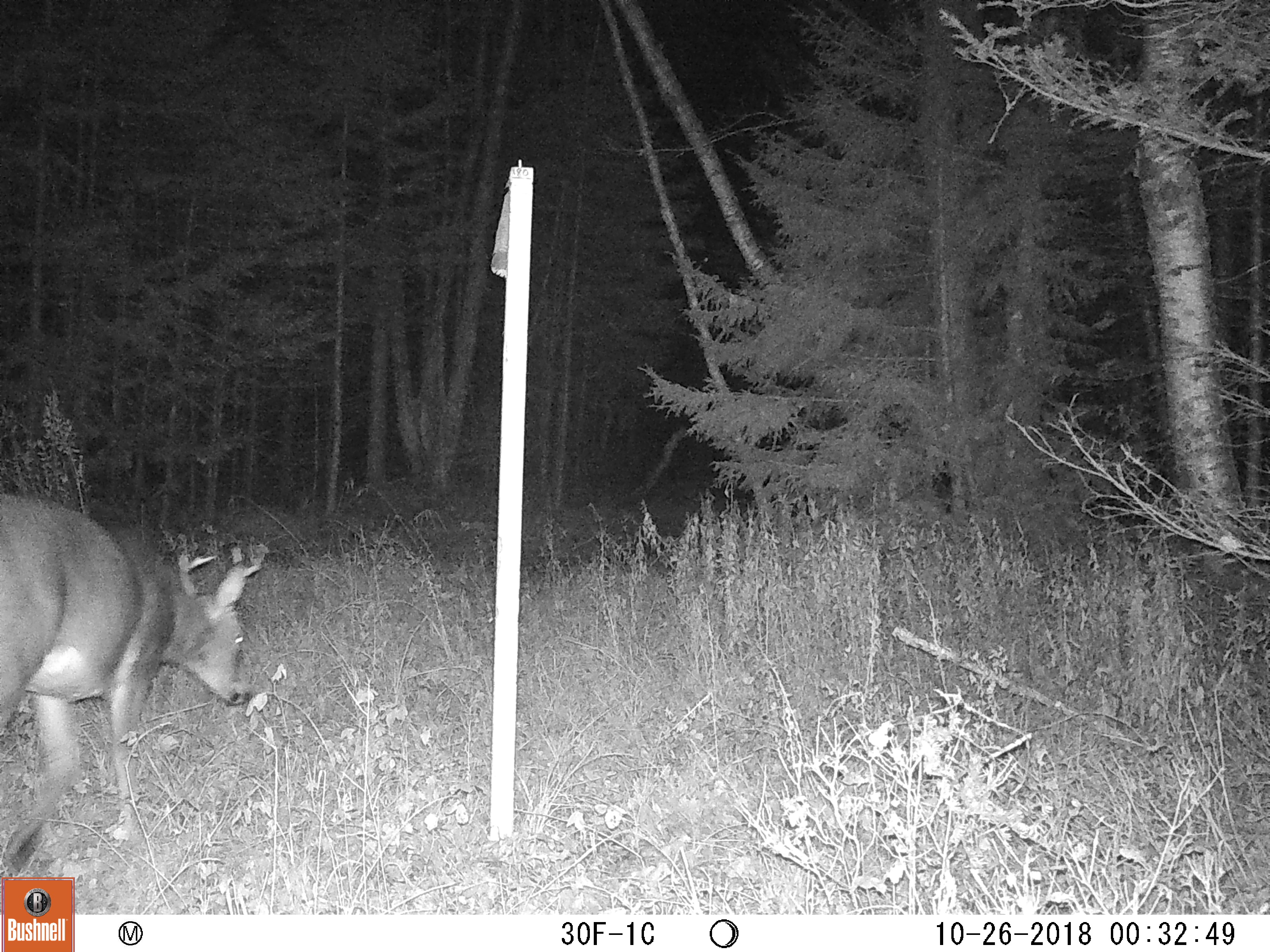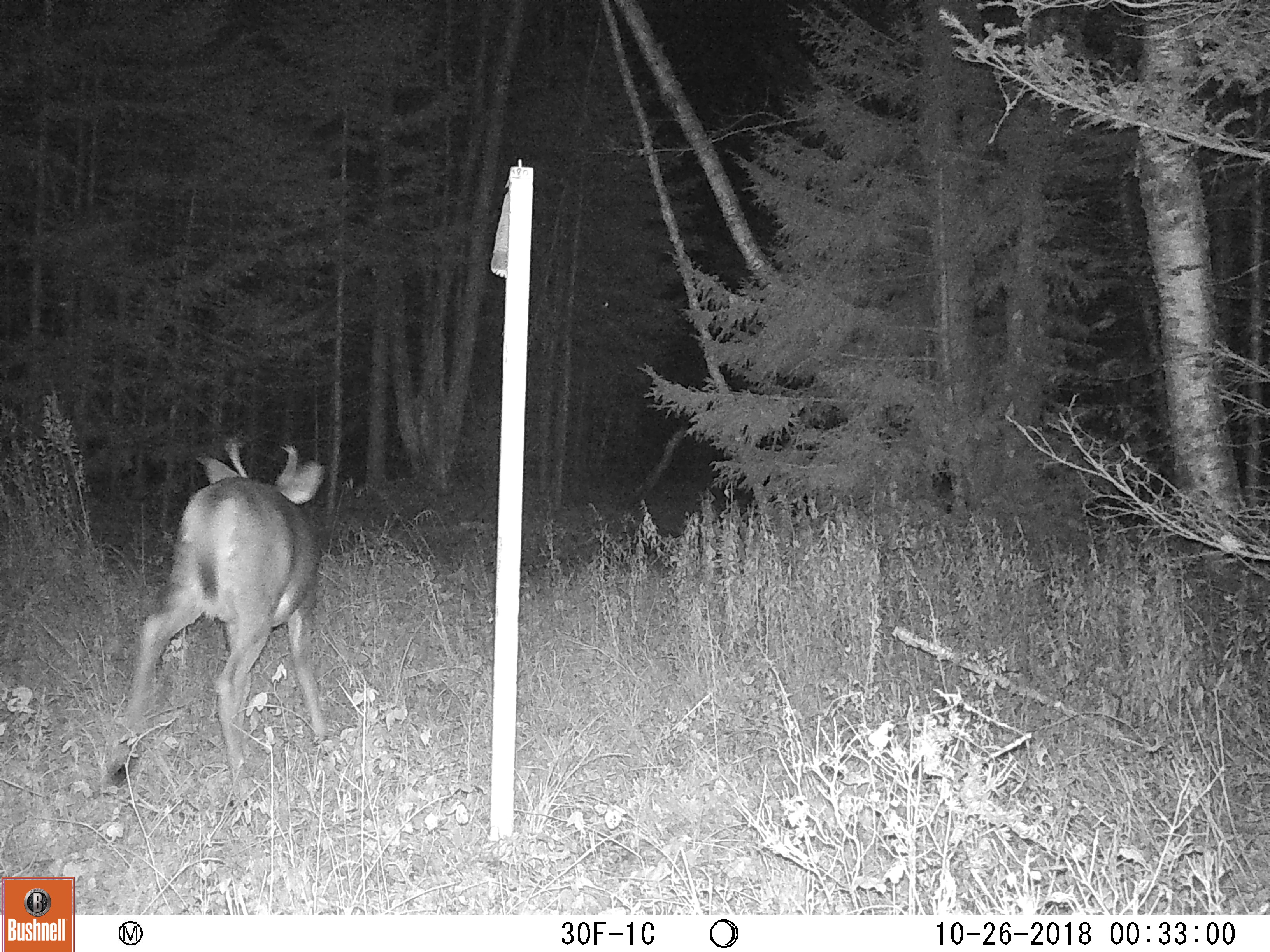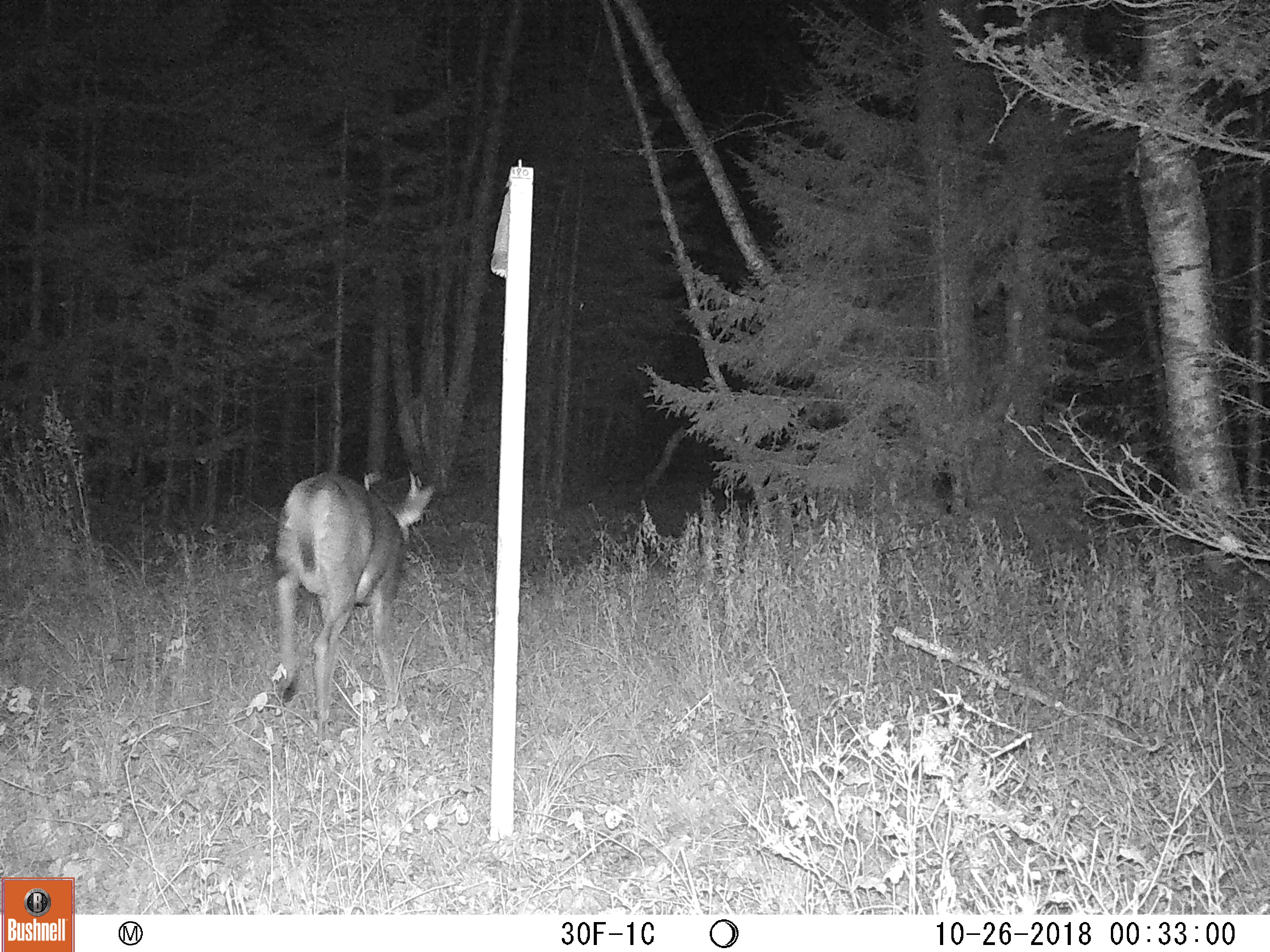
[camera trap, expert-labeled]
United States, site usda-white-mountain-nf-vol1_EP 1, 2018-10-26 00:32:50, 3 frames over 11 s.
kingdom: Animalia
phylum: Chordata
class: Mammalia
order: Artiodactyla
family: Cervidae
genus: Odocoileus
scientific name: Odocoileus virginianus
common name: white-tailed deer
White-tailed deer (Odocoileus virginianus).